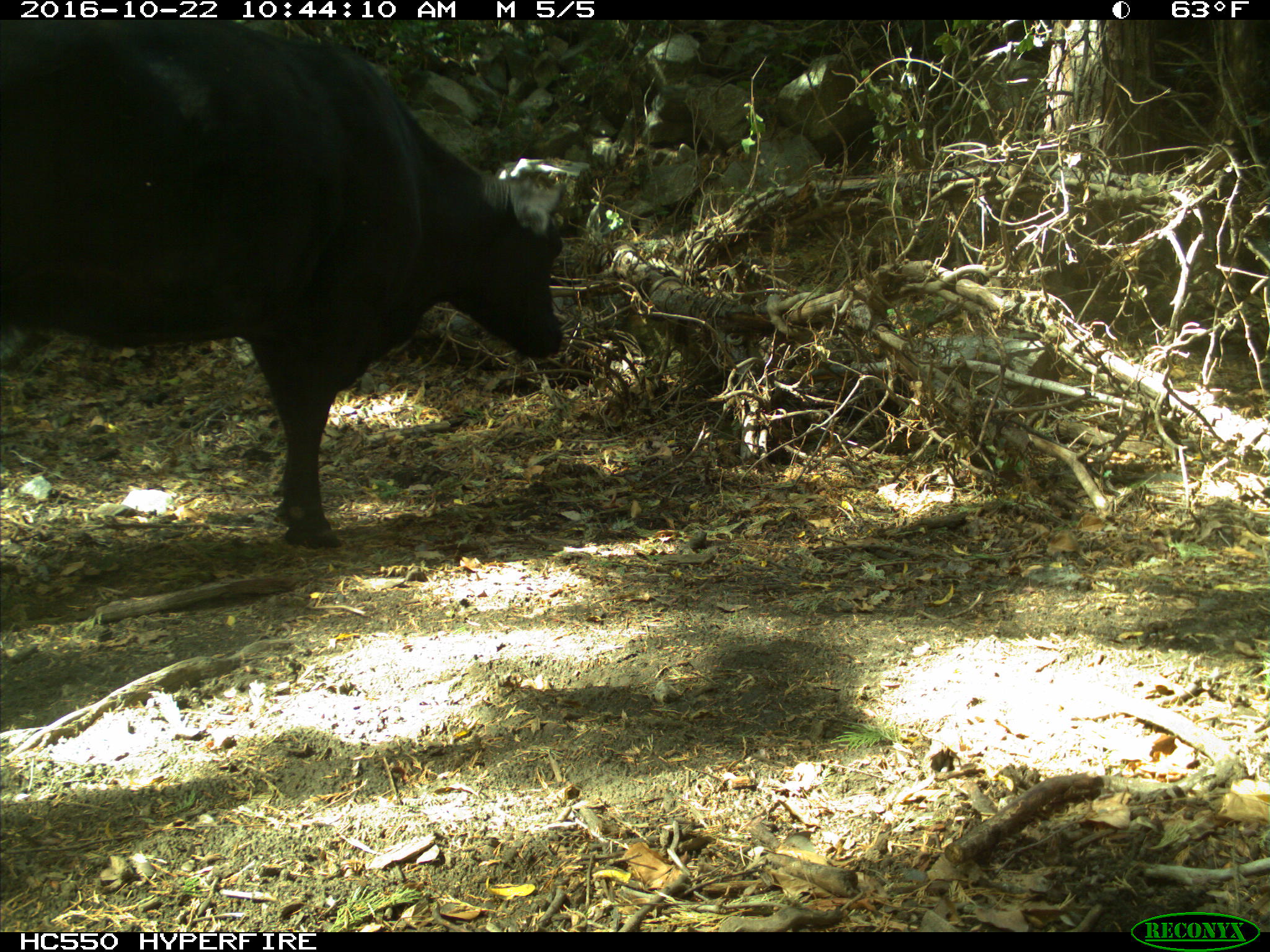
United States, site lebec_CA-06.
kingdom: Animalia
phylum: Chordata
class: Mammalia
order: Artiodactyla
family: Bovidae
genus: Bos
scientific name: Bos taurus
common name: domestic cow